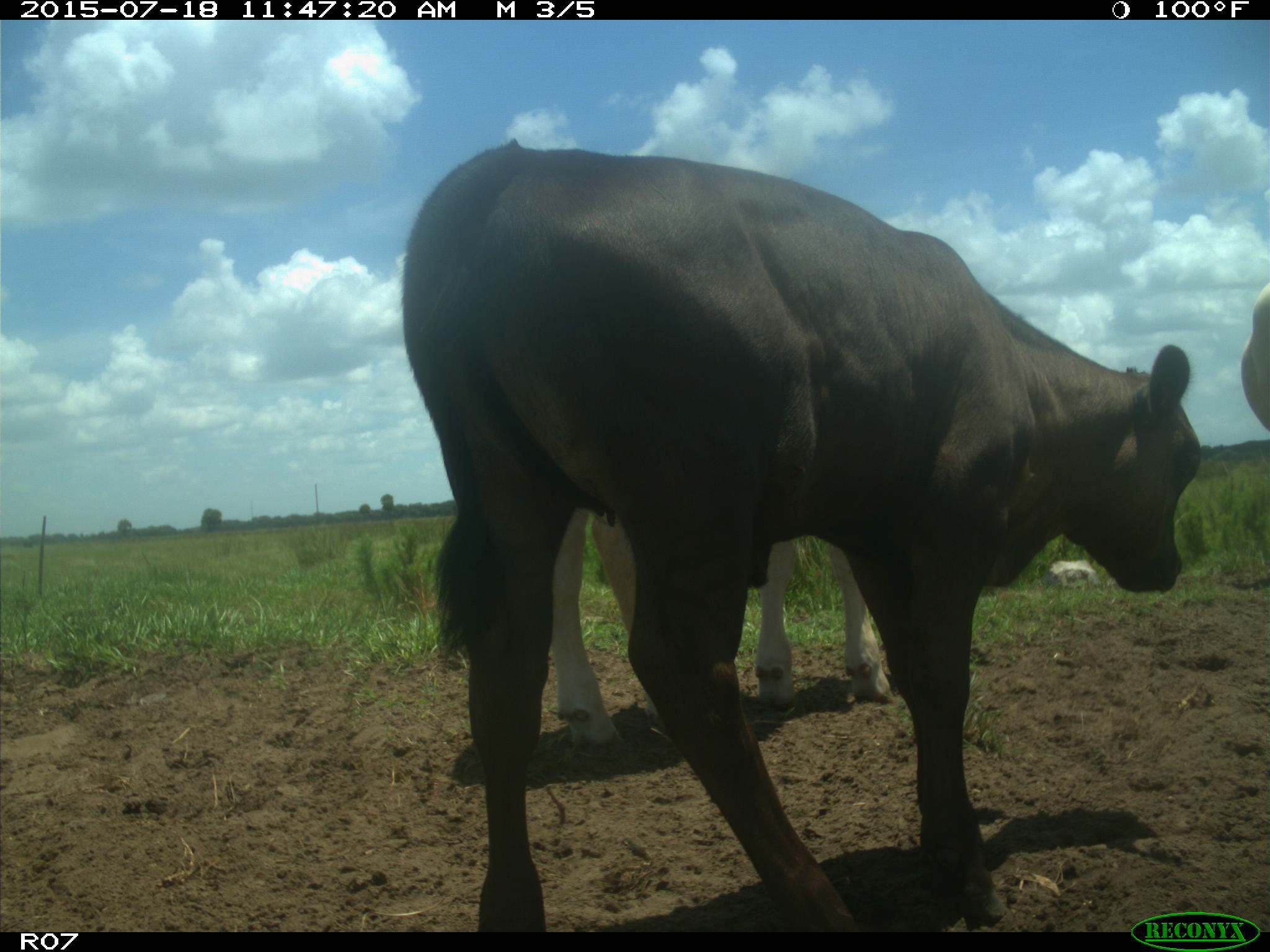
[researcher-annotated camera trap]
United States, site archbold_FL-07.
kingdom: Animalia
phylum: Chordata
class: Mammalia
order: Artiodactyla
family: Bovidae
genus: Bos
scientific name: Bos taurus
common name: domestic cow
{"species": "Bos taurus (domestic cow)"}